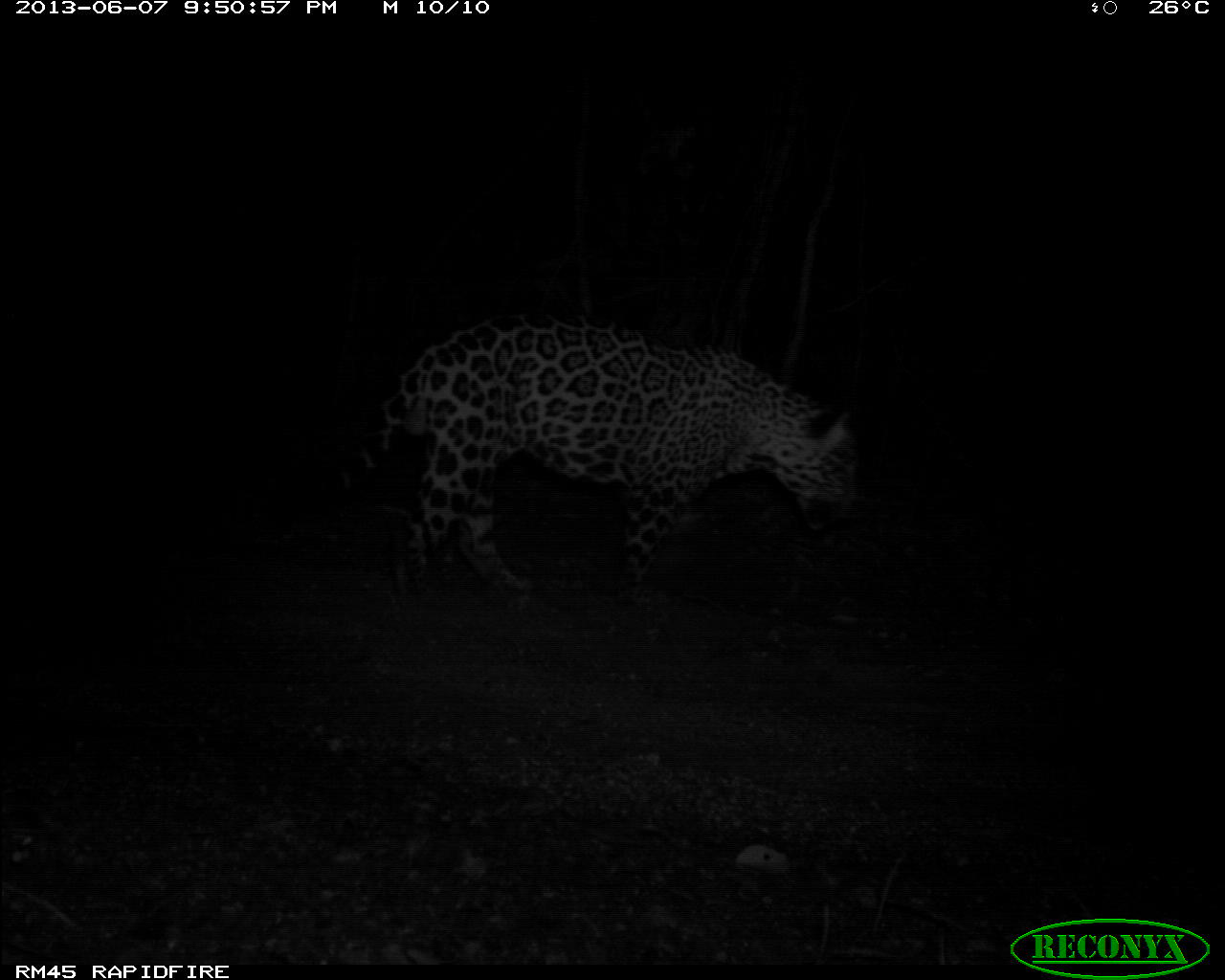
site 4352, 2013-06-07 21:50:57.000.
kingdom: Animalia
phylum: Chordata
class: Mammalia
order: Carnivora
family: Felidae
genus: Panthera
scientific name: Panthera onca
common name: jaguar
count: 1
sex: male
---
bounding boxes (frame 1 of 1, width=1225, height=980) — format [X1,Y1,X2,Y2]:
panthera onca: [297,310,865,612]